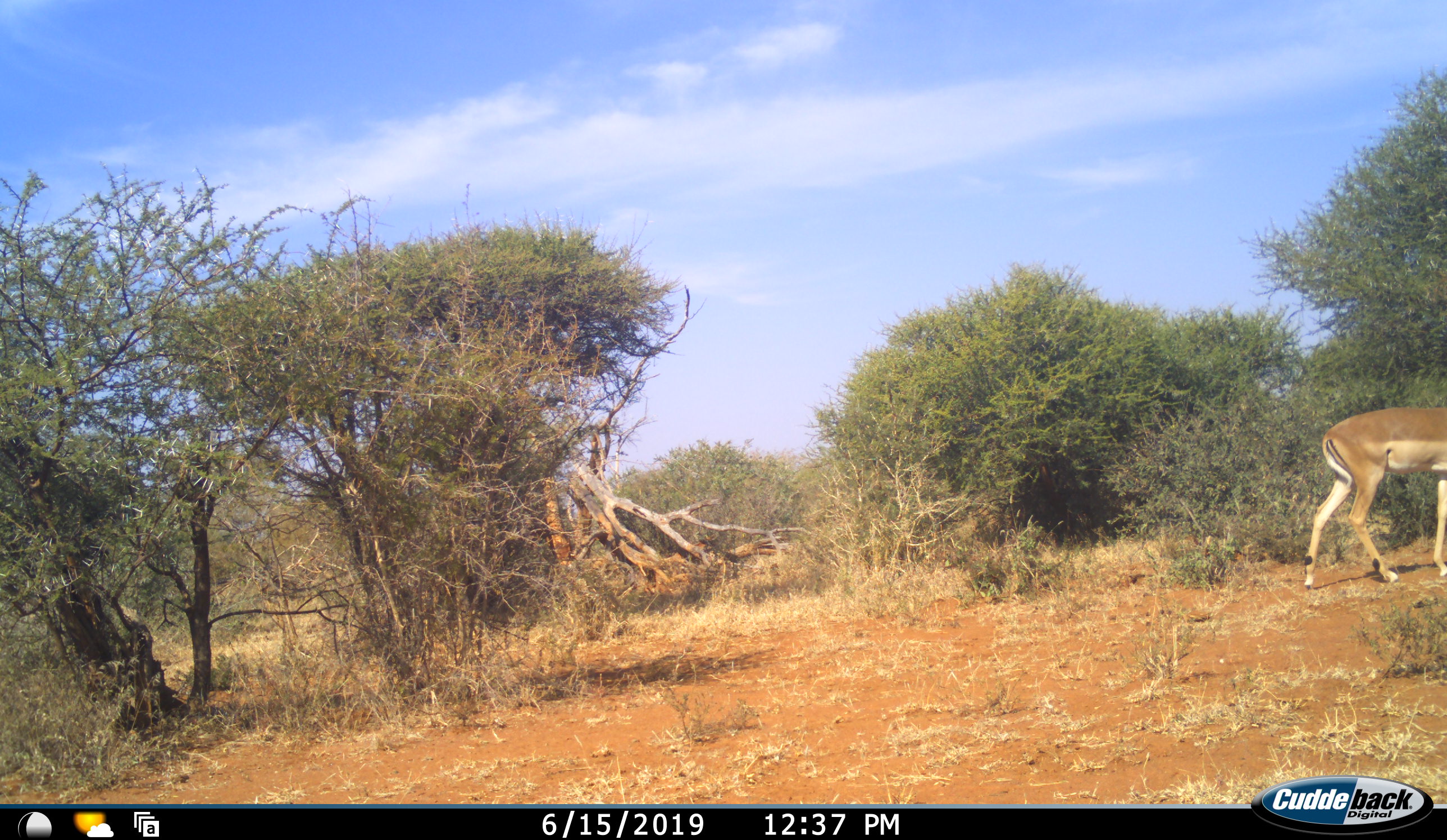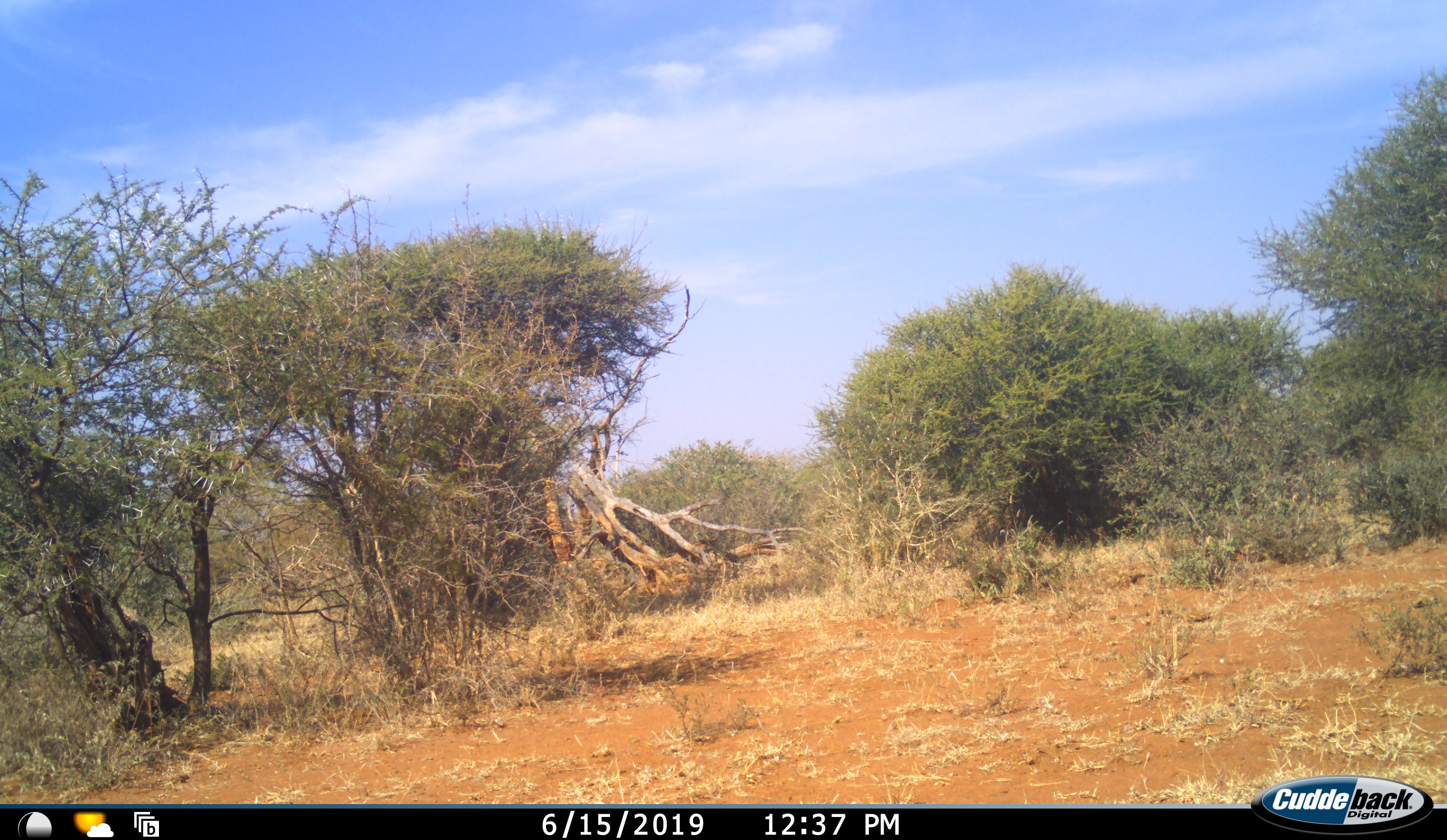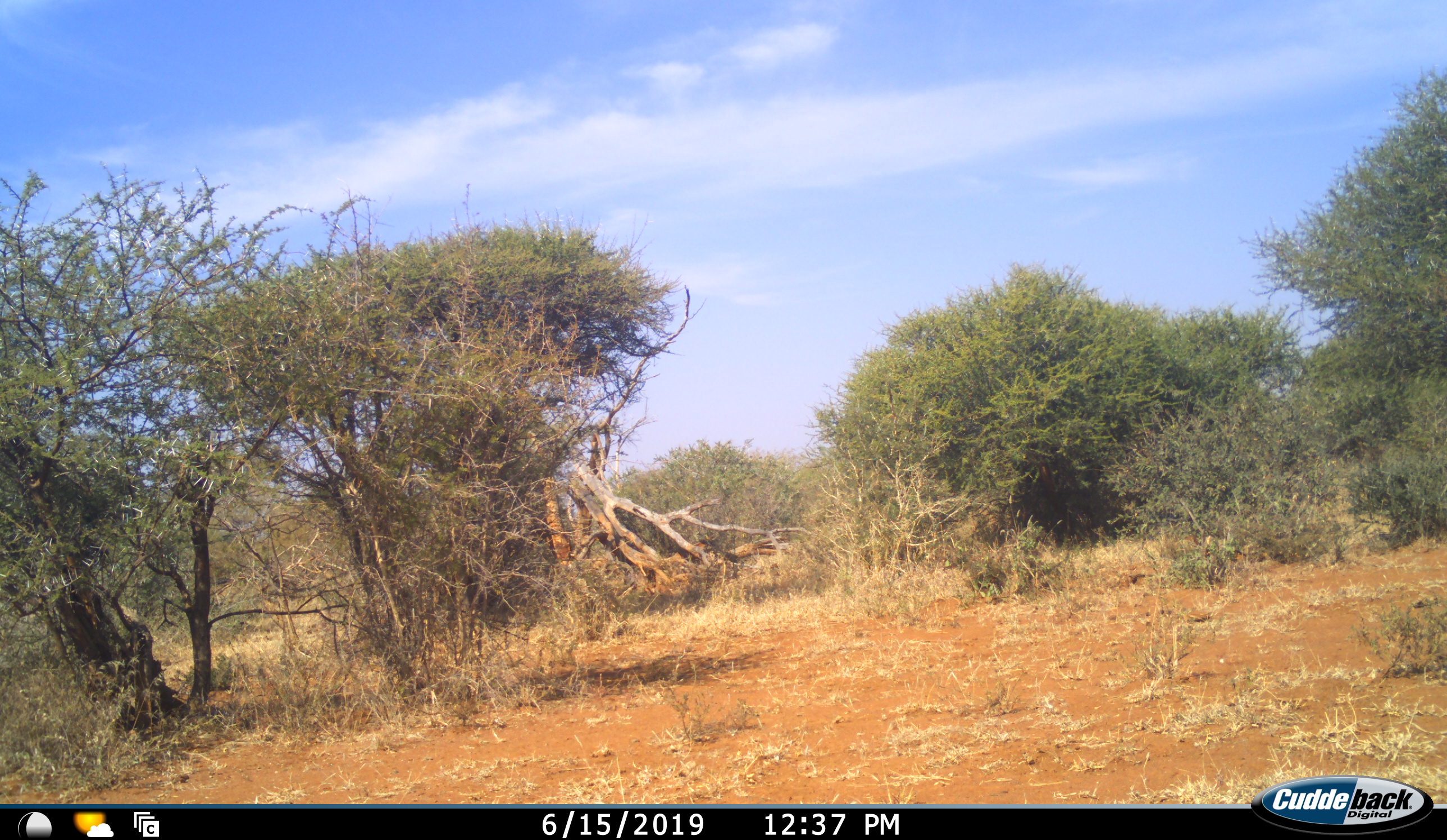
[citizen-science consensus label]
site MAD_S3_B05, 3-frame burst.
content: unidentified animal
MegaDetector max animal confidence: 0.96